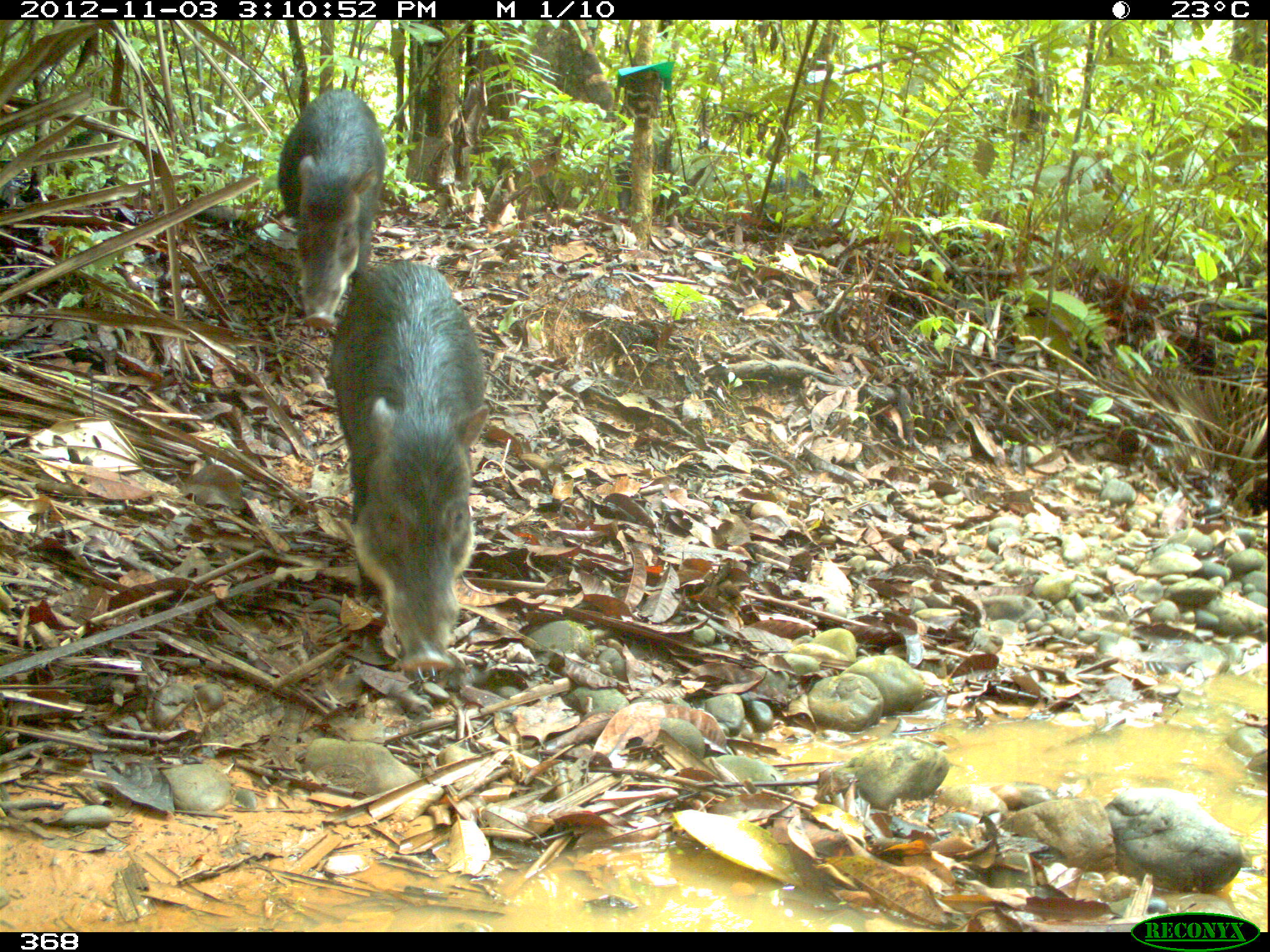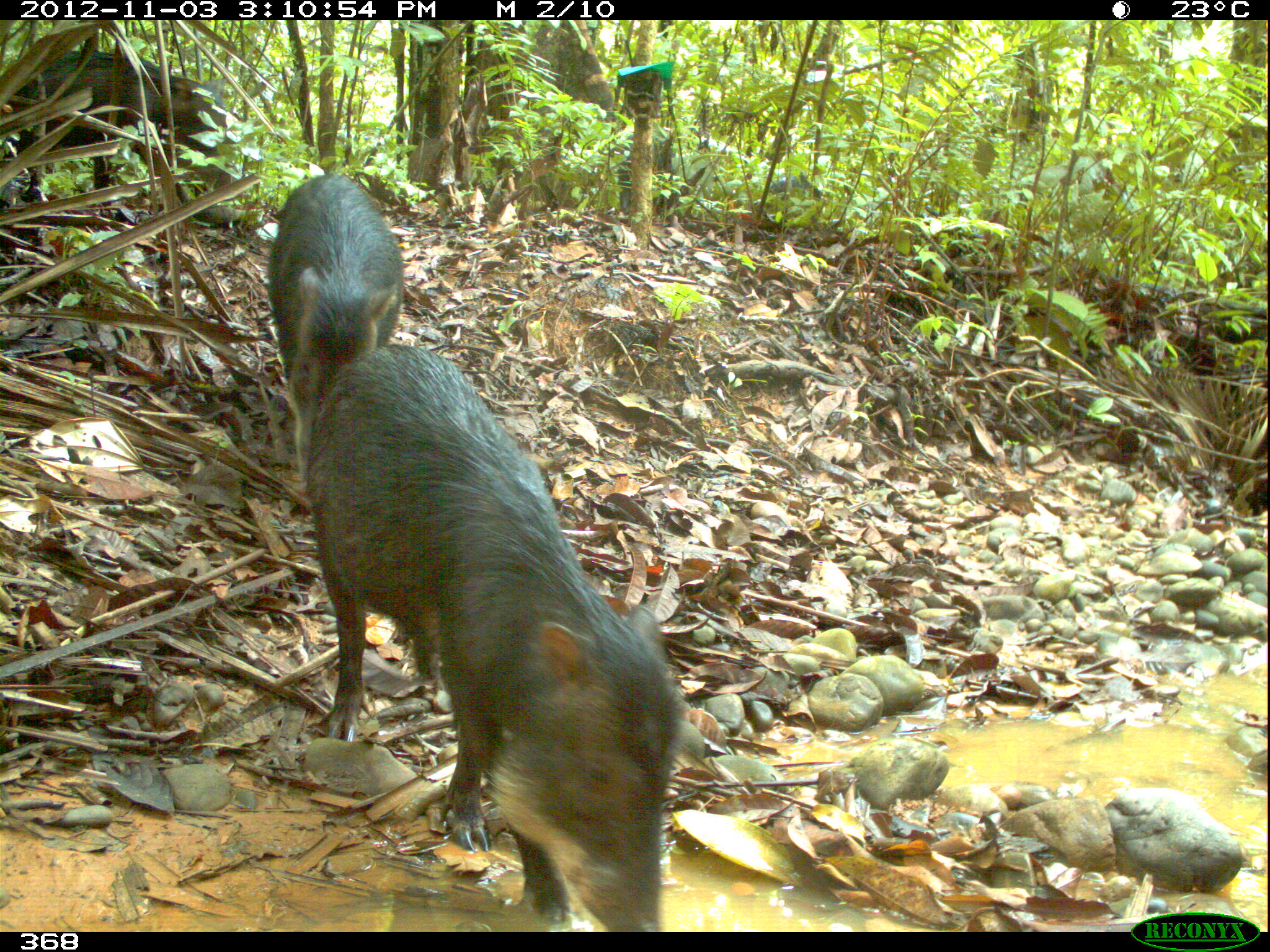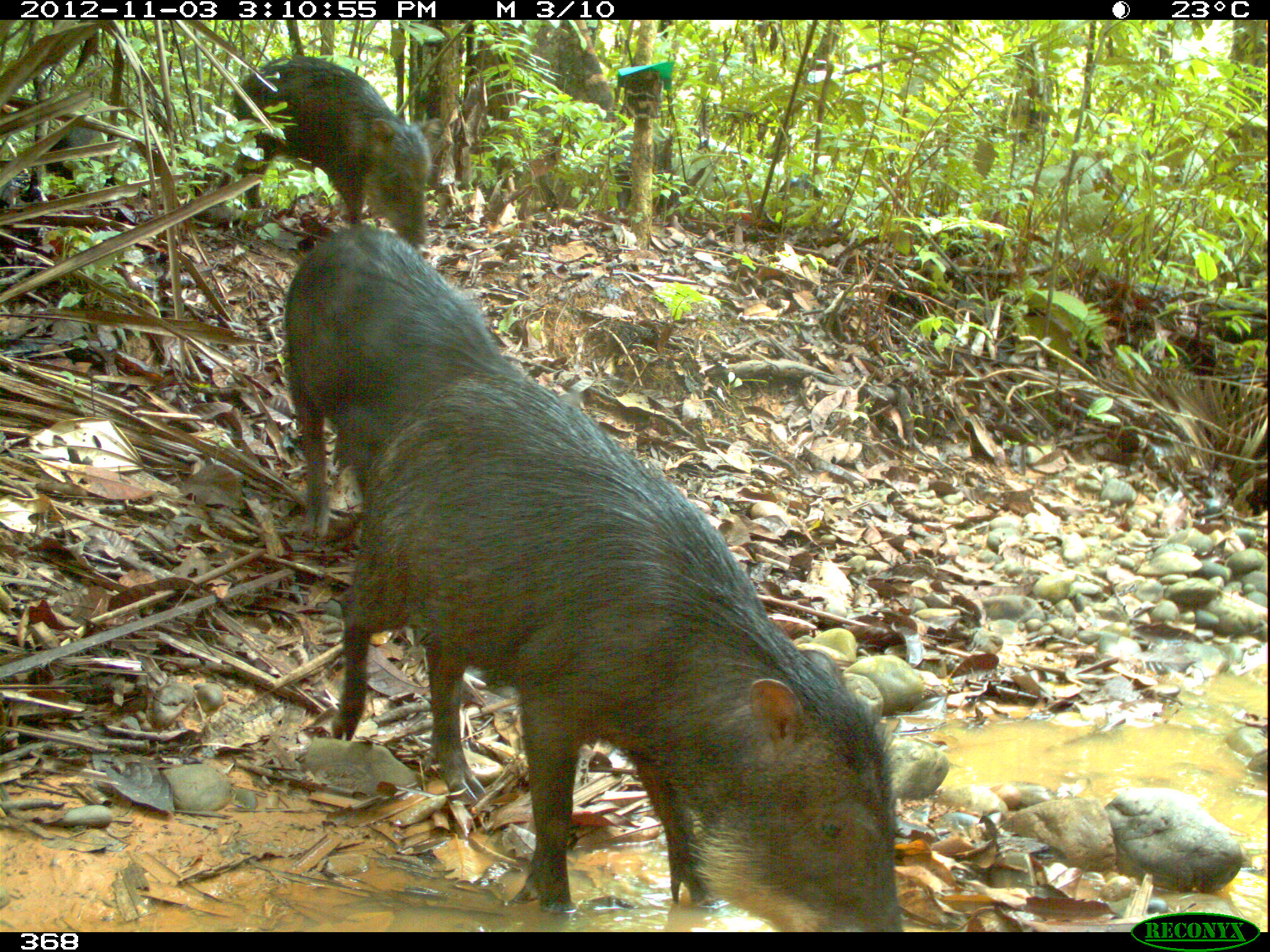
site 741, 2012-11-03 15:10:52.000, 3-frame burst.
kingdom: Animalia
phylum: Chordata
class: Mammalia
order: Artiodactyla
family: Tayassuidae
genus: Tayassu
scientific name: Tayassu pecari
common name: white-lipped peccary